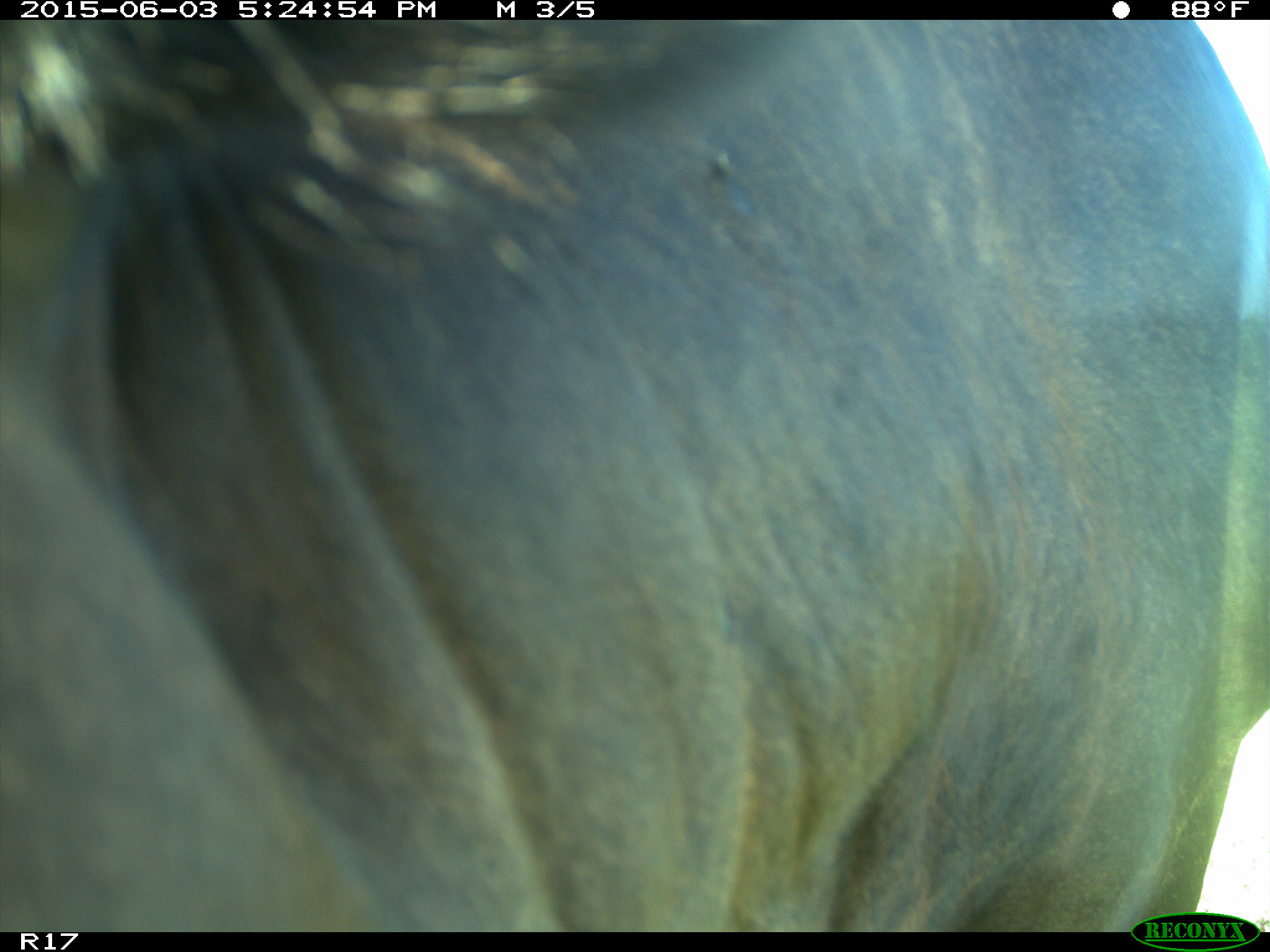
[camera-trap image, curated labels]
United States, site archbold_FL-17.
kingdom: Animalia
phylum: Chordata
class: Mammalia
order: Artiodactyla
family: Bovidae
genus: Bos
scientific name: Bos taurus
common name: domestic cow